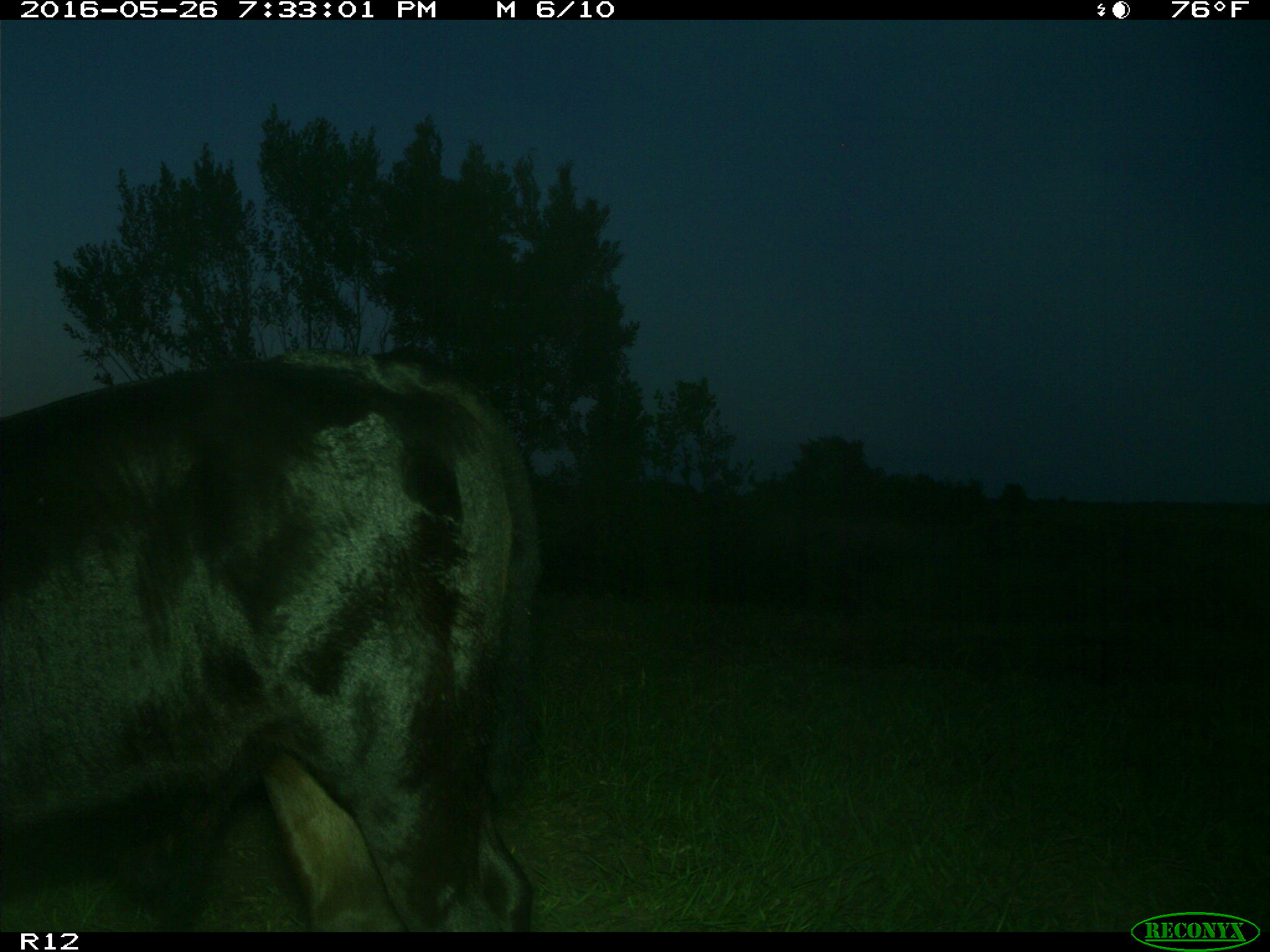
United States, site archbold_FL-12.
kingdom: Animalia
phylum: Chordata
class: Mammalia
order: Artiodactyla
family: Bovidae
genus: Bos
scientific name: Bos taurus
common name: domestic cow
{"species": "Bos taurus (domestic cow)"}